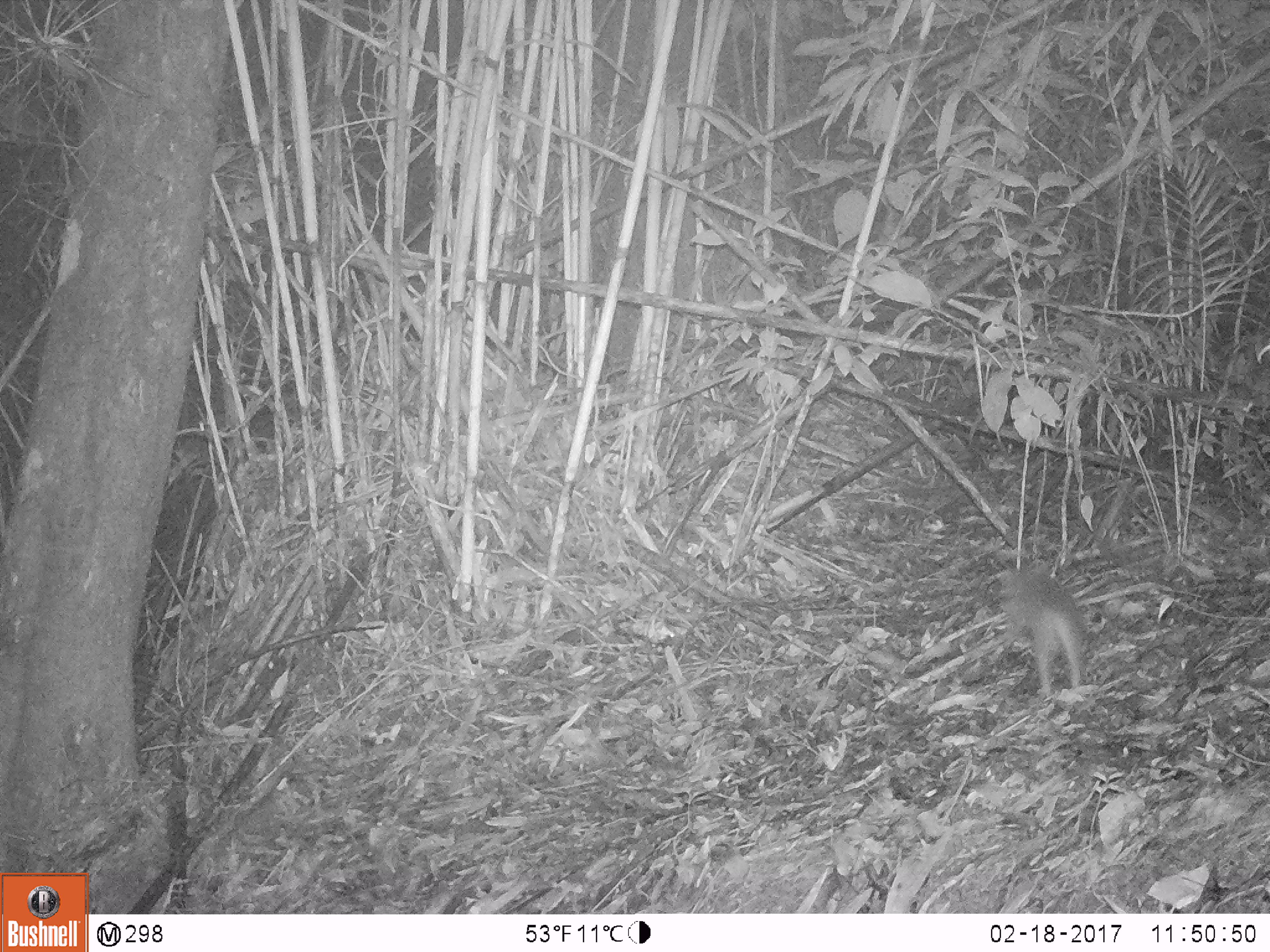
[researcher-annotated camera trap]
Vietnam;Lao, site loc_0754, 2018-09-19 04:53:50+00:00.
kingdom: Animalia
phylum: Chordata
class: Mammalia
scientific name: Mammalia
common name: mammal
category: unidentified small mammal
Unidentified small mammal (mammal) (Mammalia). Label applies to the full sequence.